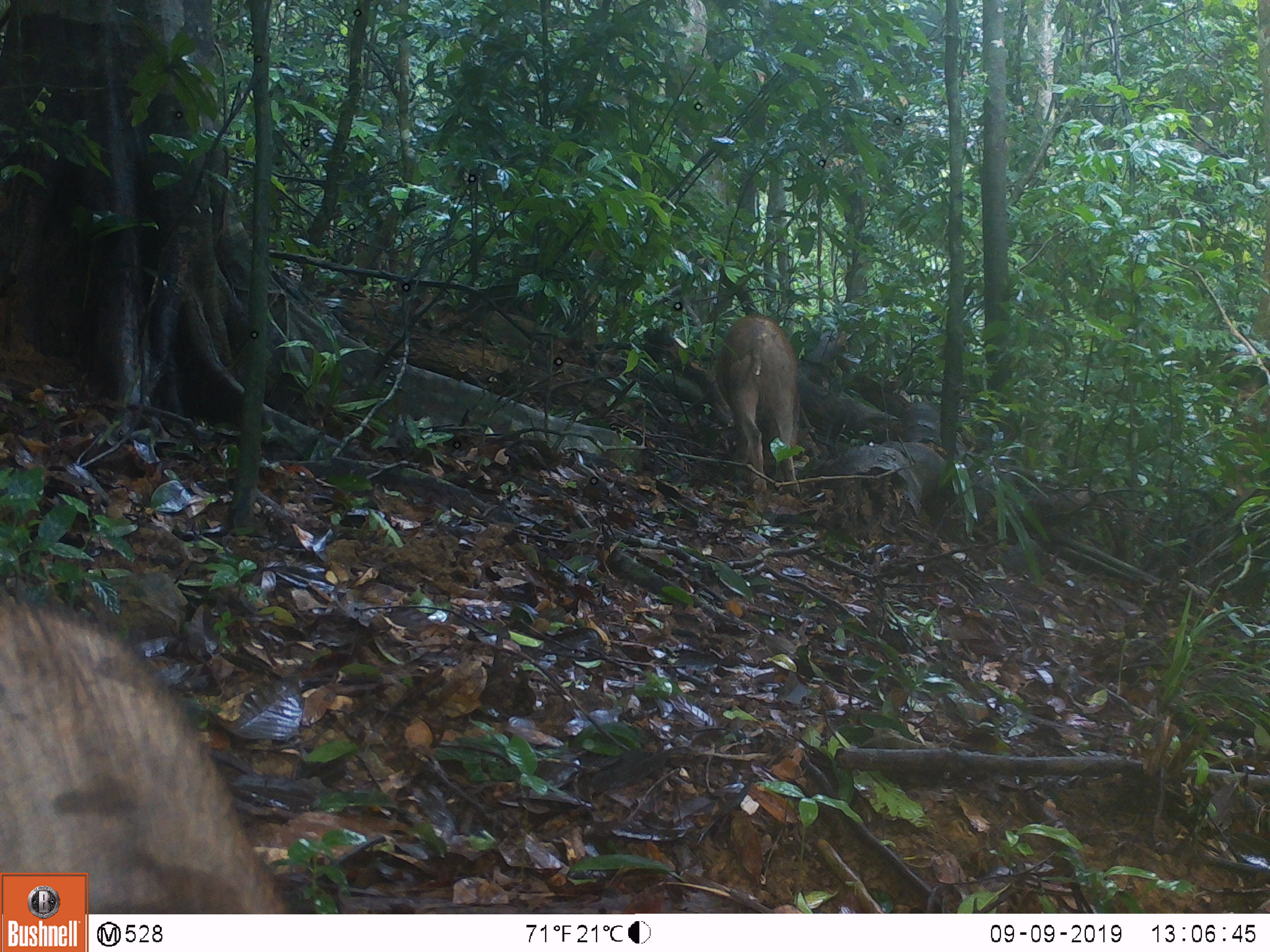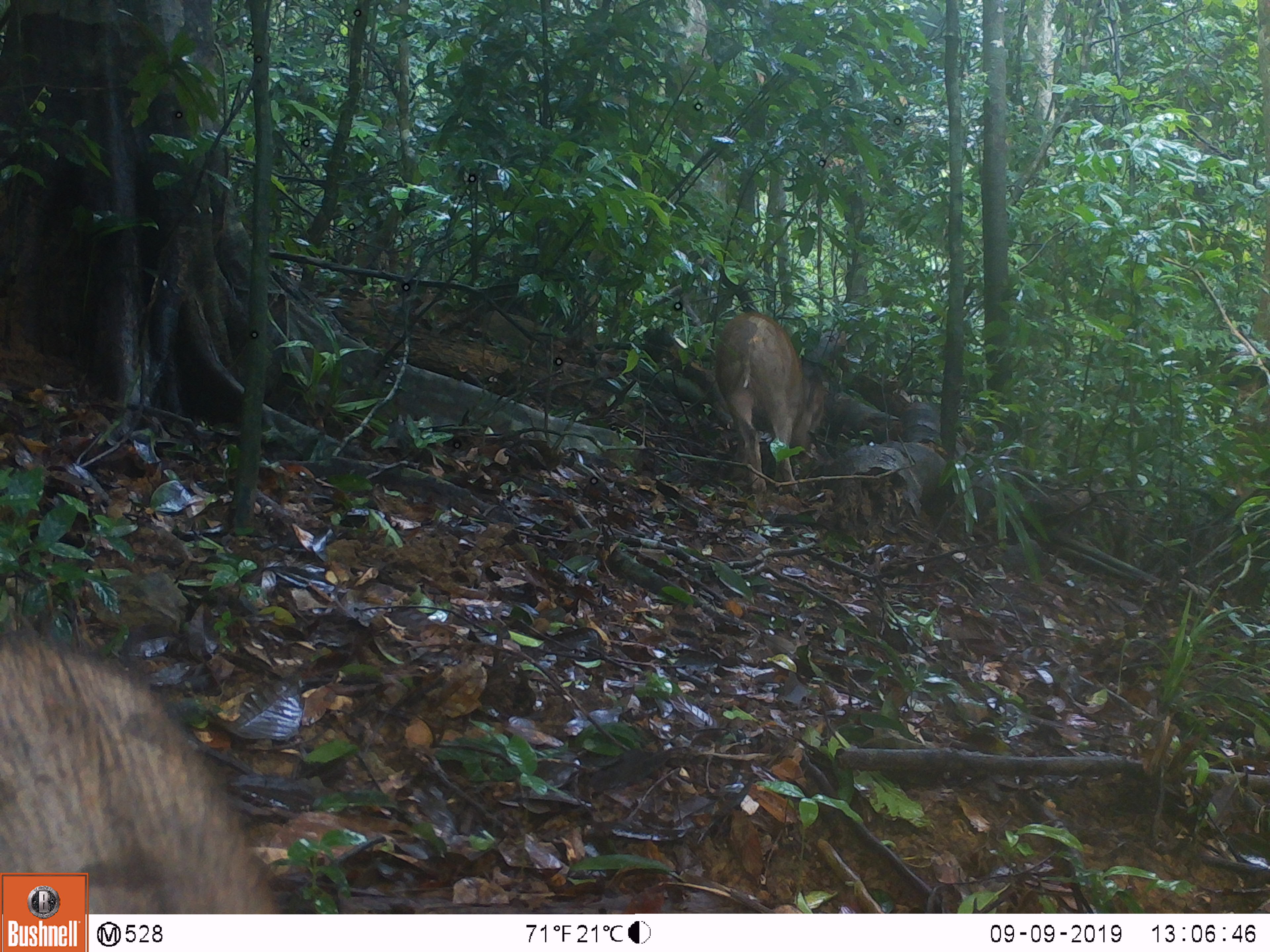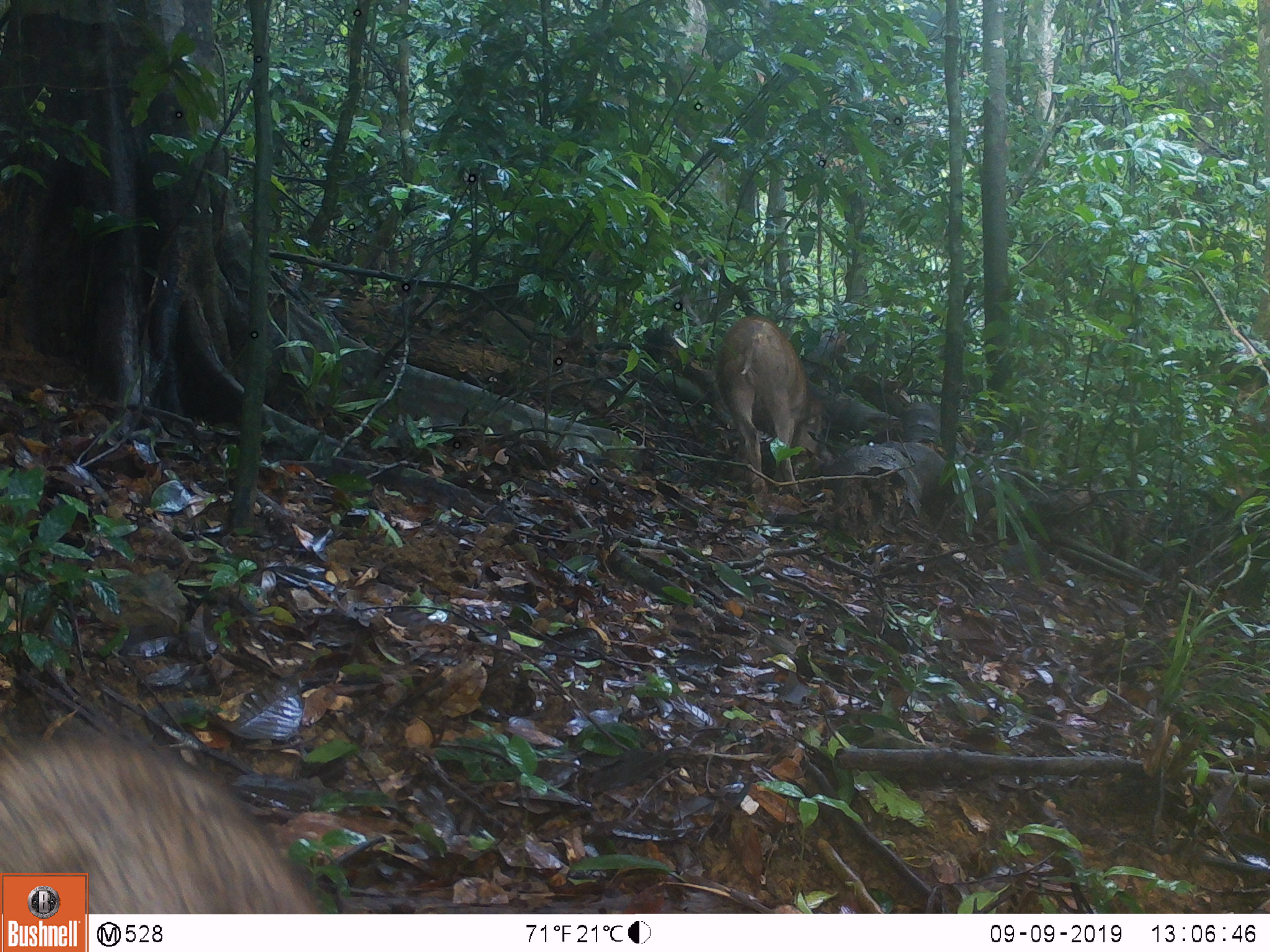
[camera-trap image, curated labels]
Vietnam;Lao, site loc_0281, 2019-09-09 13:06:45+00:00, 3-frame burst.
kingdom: Animalia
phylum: Chordata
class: Mammalia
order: Artiodactyla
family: Suidae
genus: Sus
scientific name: Sus scrofa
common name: eurasian wild pig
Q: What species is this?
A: Eurasian wild pig (Sus scrofa).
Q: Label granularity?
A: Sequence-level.